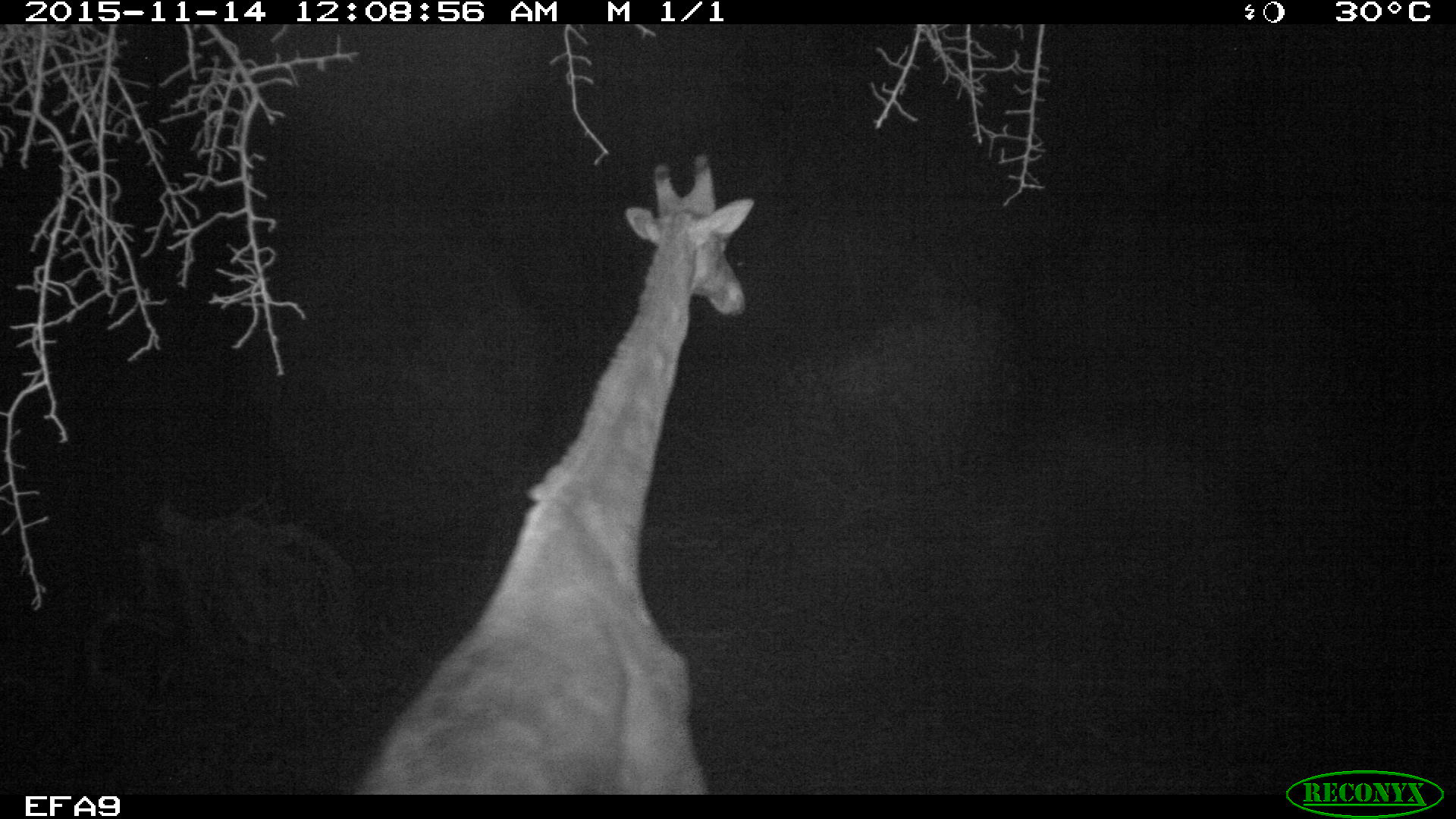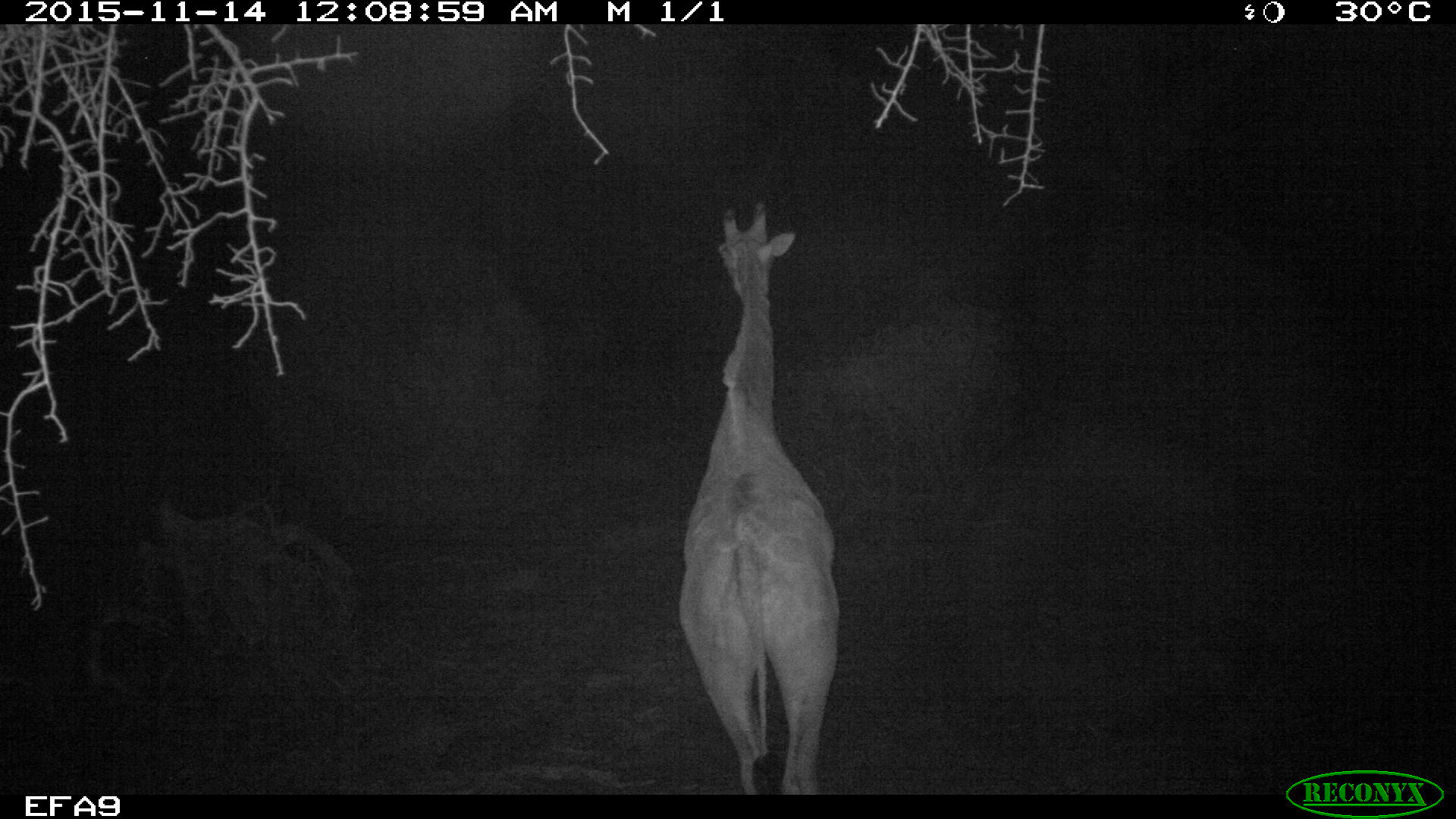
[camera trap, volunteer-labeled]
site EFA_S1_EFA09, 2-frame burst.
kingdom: Animalia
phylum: Chordata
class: Mammalia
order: Artiodactyla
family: Giraffidae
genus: Giraffa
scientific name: Giraffa camelopardalis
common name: giraffe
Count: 1.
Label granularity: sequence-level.